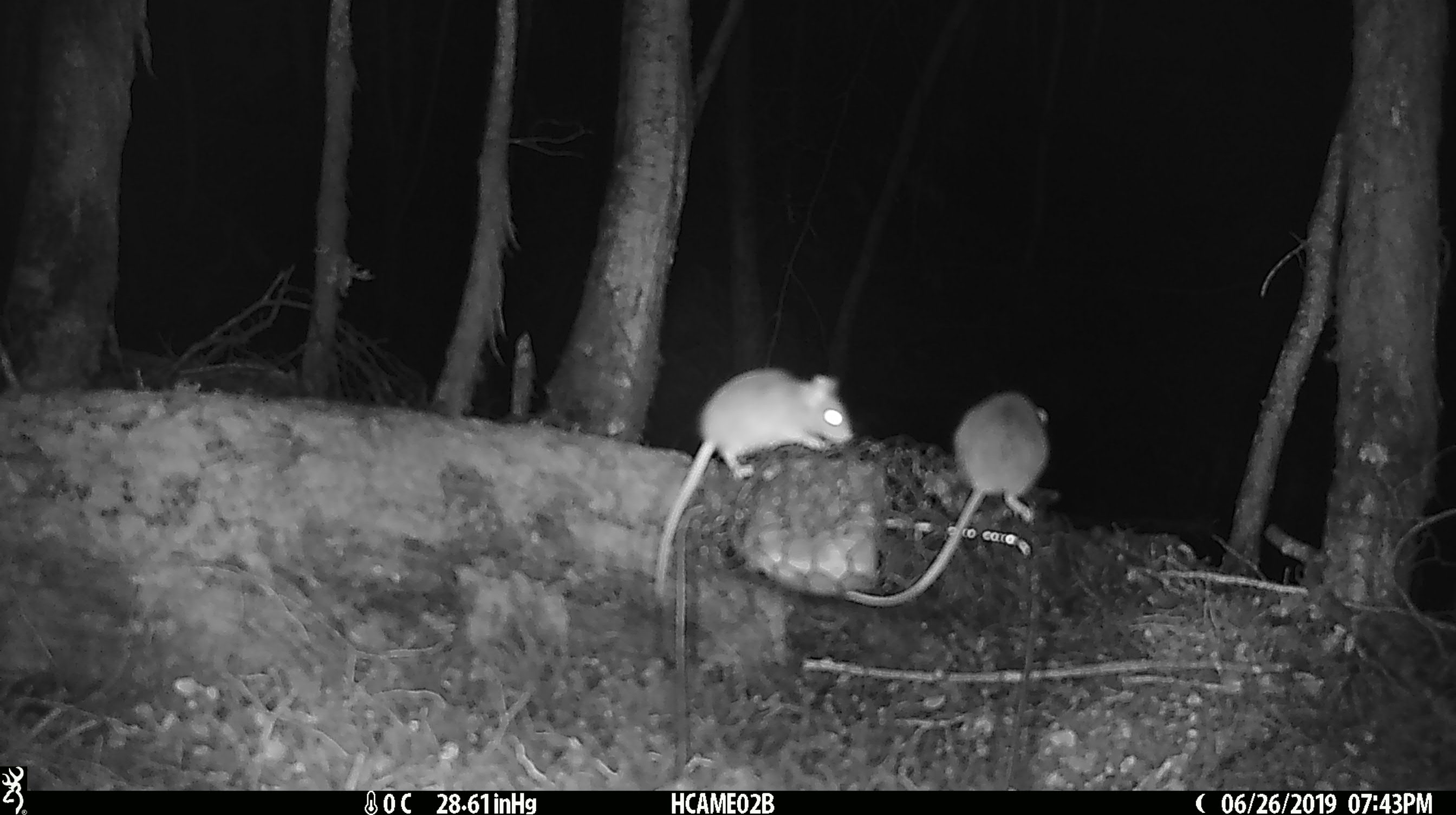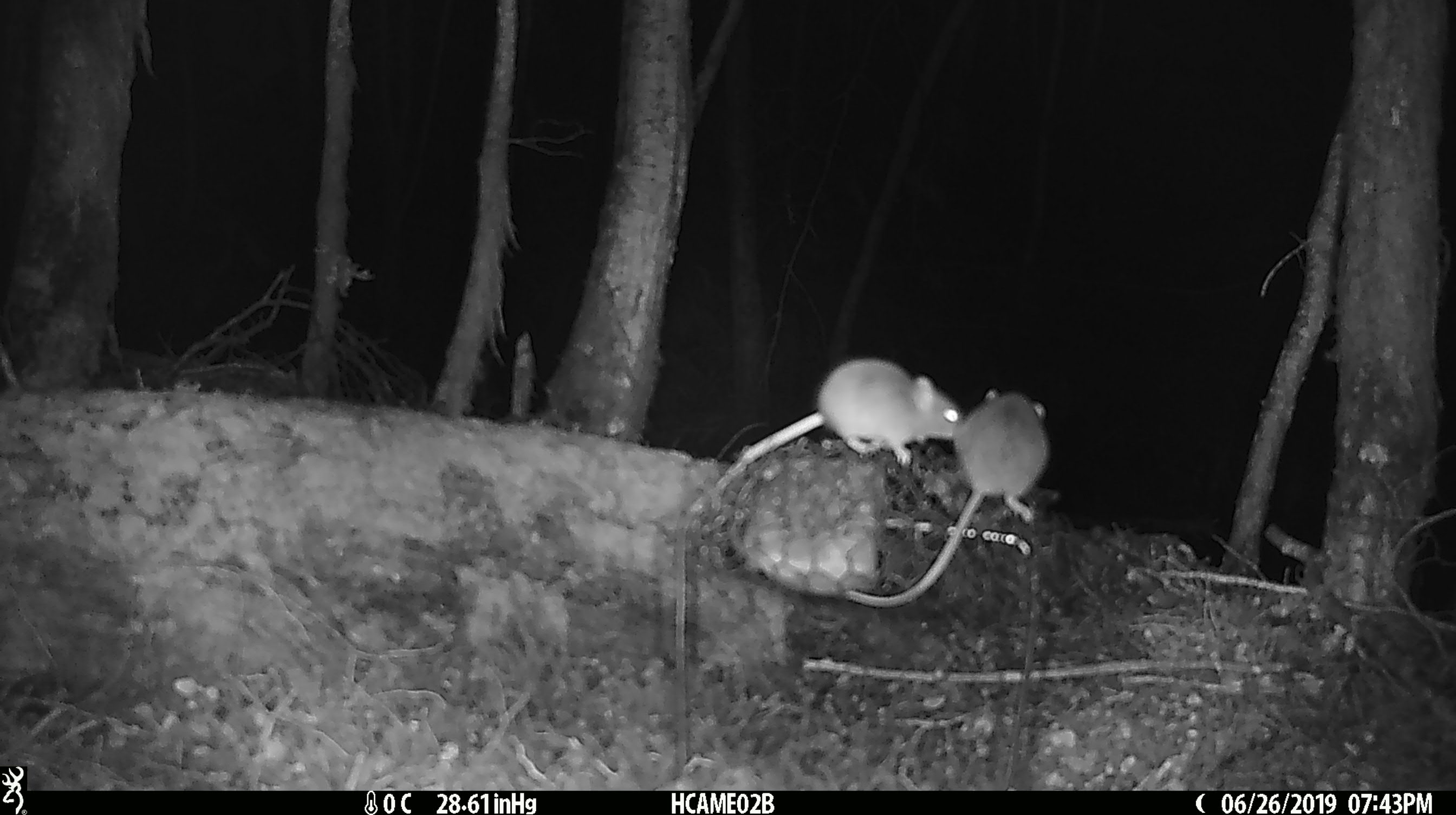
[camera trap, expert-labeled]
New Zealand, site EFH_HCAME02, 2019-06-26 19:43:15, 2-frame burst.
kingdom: Animalia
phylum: Chordata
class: Mammalia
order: Rodentia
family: Muridae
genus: Mus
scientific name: Mus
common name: mouse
Mouse (Mus).